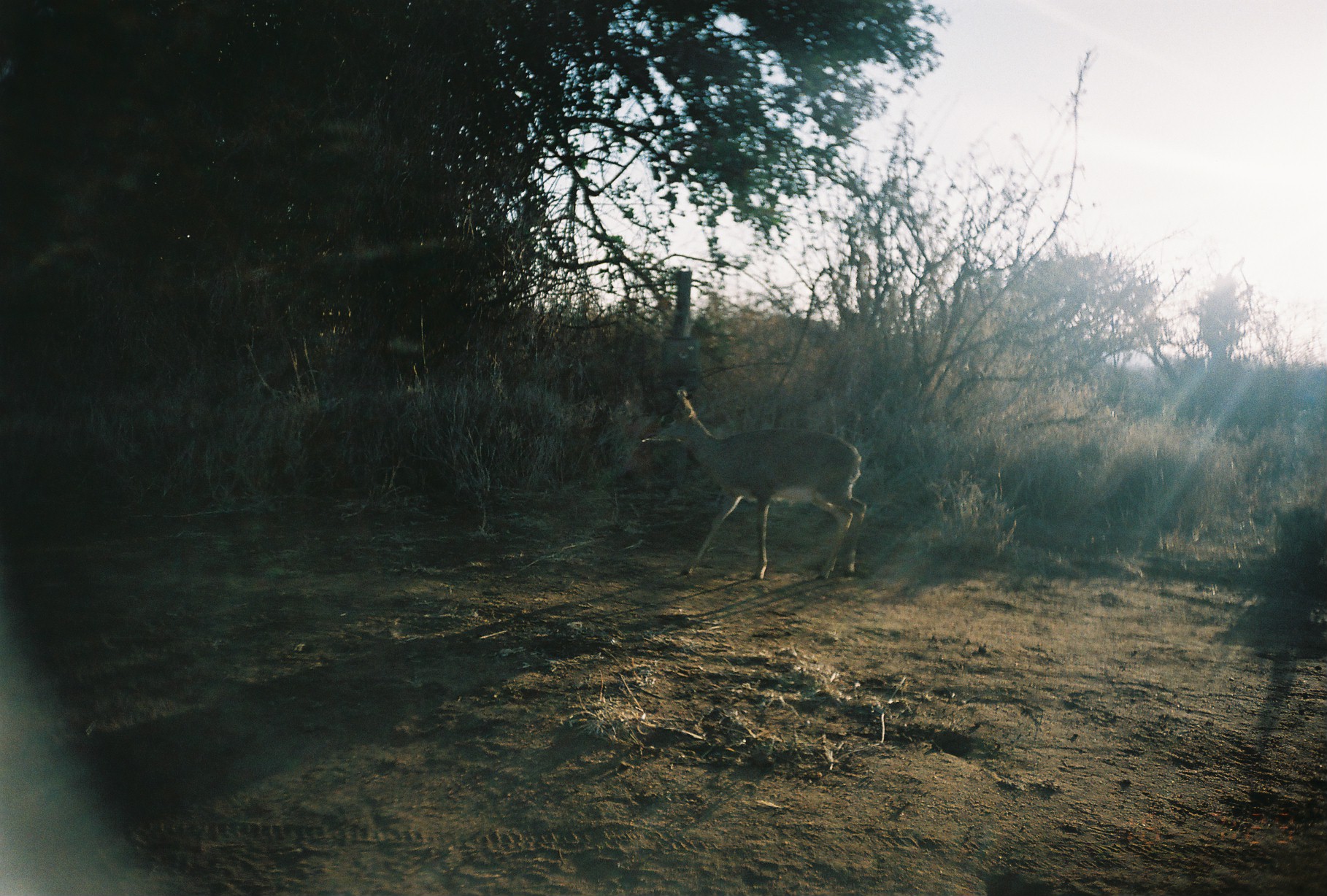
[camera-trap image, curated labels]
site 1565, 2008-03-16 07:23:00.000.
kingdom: Animalia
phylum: Chordata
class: Mammalia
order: Artiodactyla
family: Bovidae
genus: Madoqua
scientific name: Madoqua guentheri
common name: günther's dik-dik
Madoqua guentheri (günther's dik-dik), count 1.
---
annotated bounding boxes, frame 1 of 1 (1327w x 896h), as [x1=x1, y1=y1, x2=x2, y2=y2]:
madoqua guentheri: [x1=635, y1=387, x2=868, y2=581]